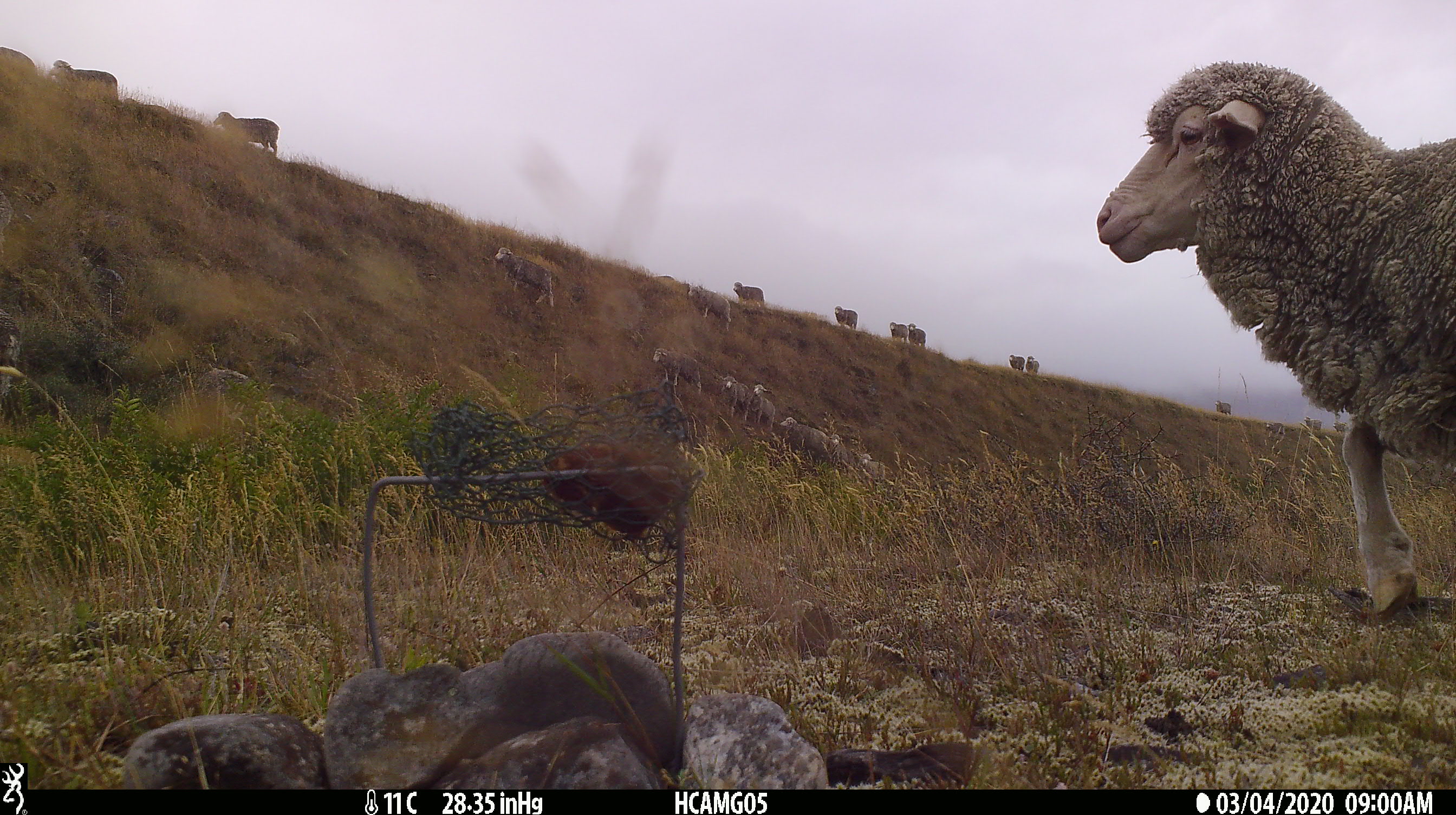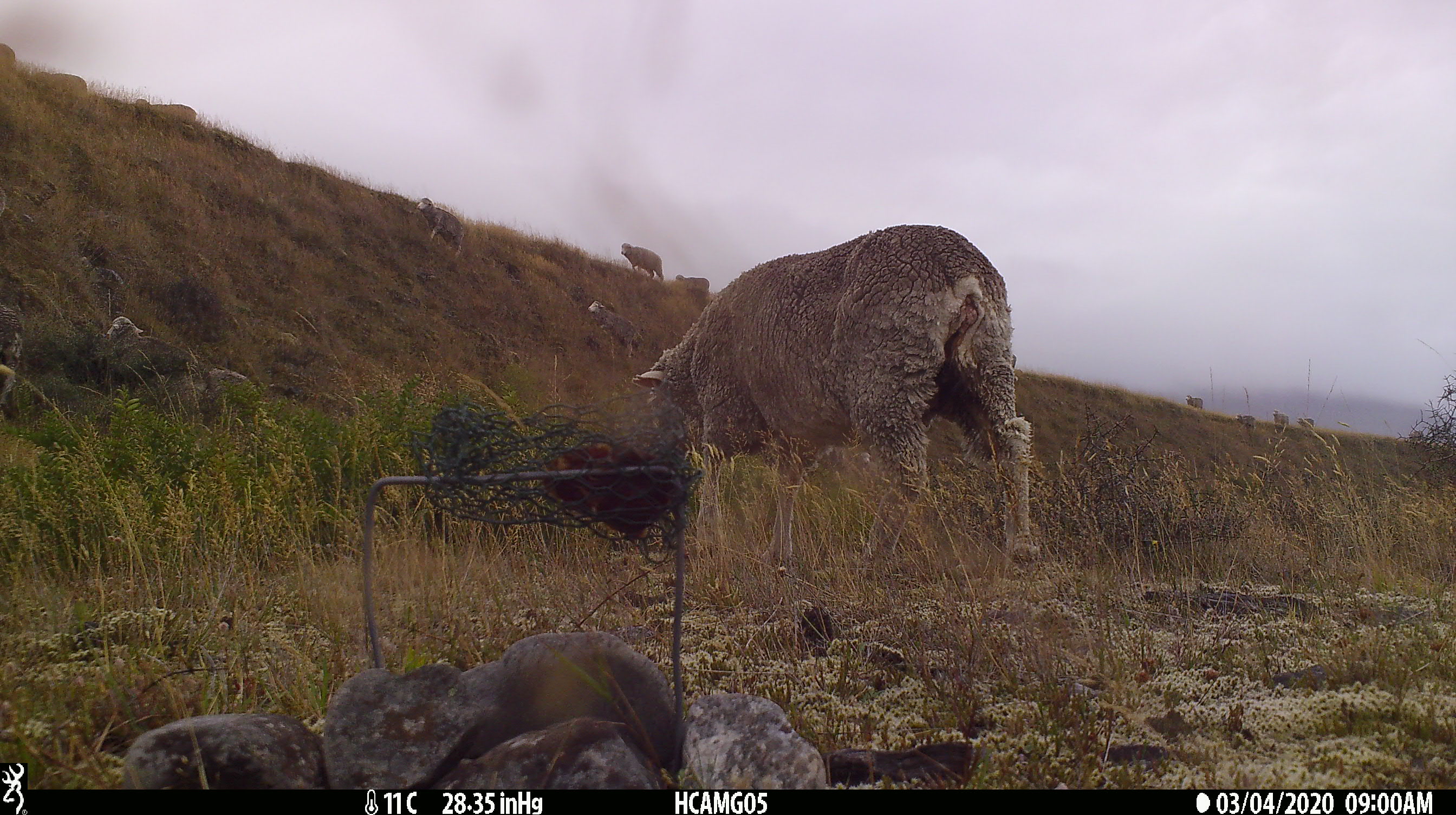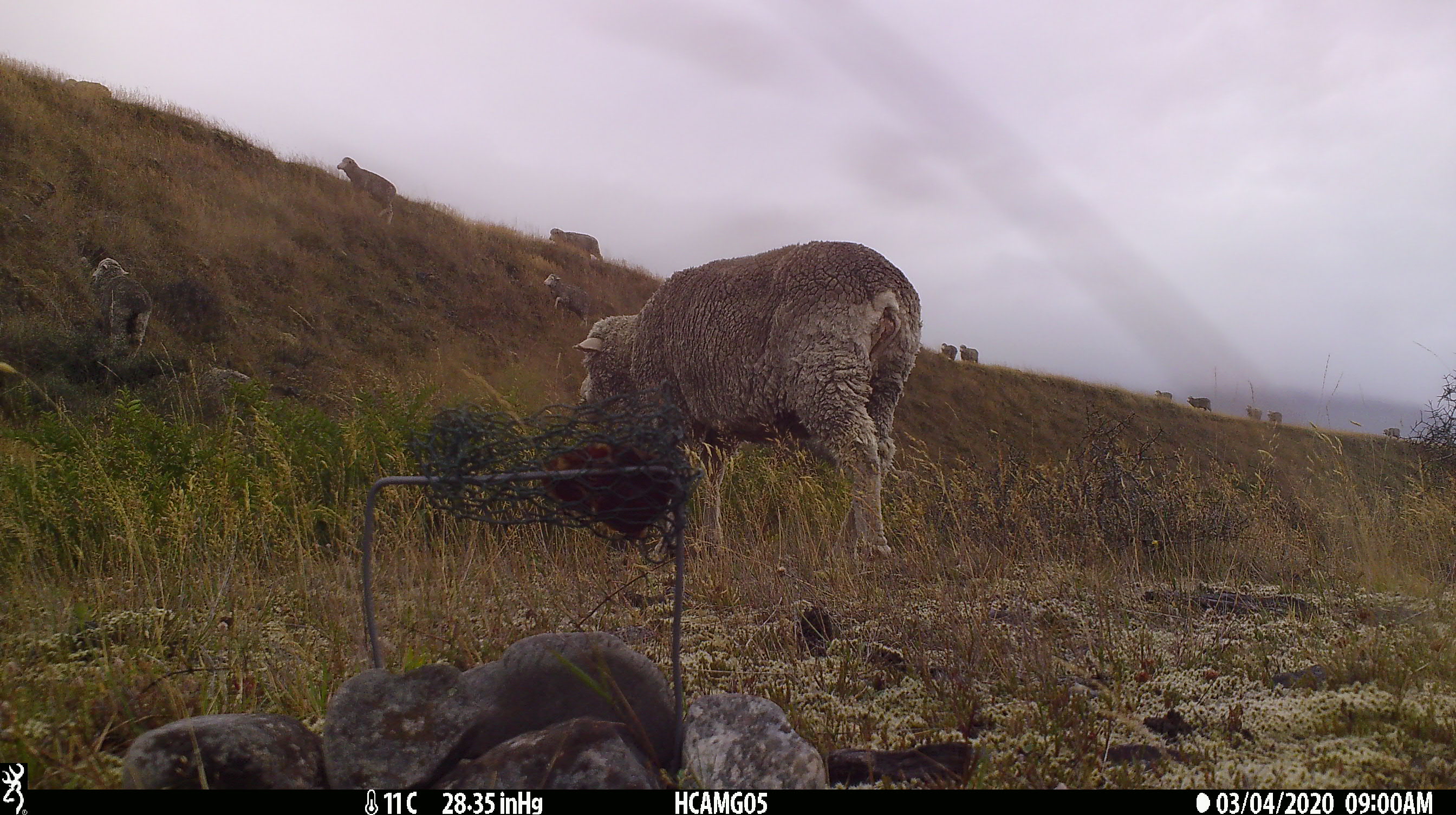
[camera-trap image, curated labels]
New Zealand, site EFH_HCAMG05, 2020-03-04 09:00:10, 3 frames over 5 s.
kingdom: Animalia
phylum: Chordata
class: Mammalia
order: Artiodactyla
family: Bovidae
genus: Ovis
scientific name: Ovis aries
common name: domestic sheep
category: sheep